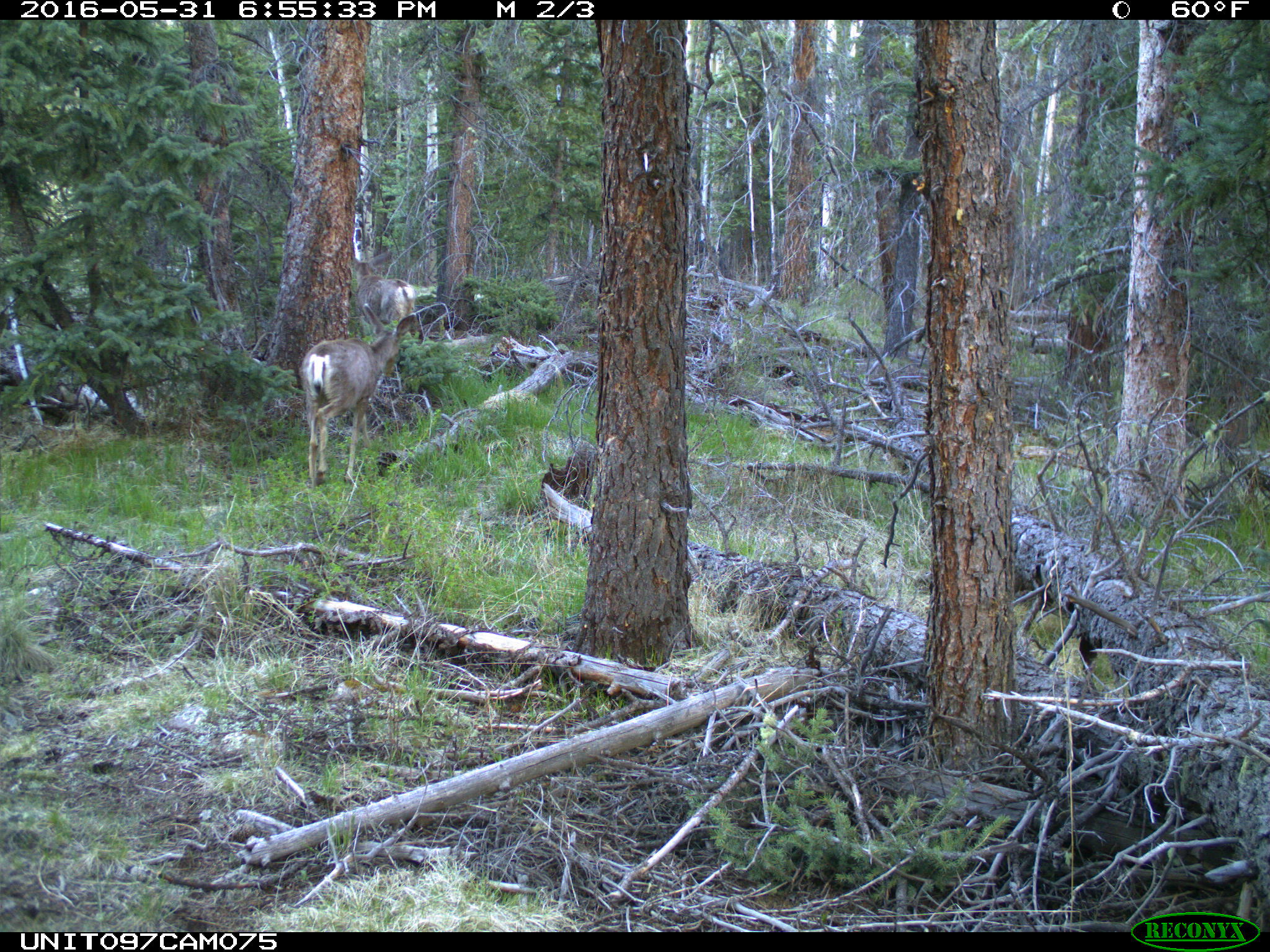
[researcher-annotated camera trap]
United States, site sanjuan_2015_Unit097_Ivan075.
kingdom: Animalia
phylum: Chordata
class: Mammalia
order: Artiodactyla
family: Cervidae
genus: Odocoileus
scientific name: Odocoileus hemionus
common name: mule deer